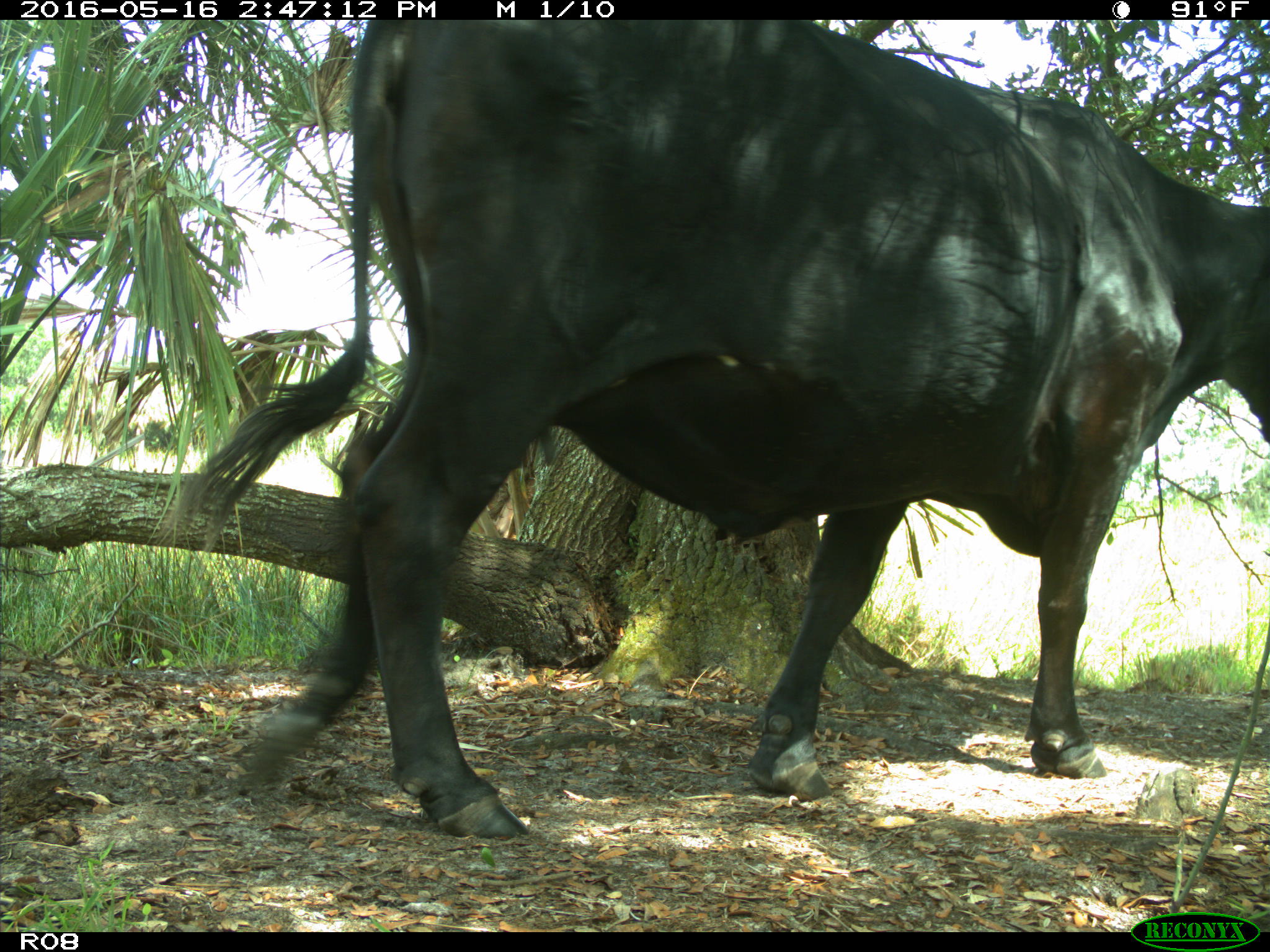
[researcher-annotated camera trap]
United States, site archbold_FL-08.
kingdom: Animalia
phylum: Chordata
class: Mammalia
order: Artiodactyla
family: Bovidae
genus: Bos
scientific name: Bos taurus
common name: domestic cow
Bos taurus (domestic cow).